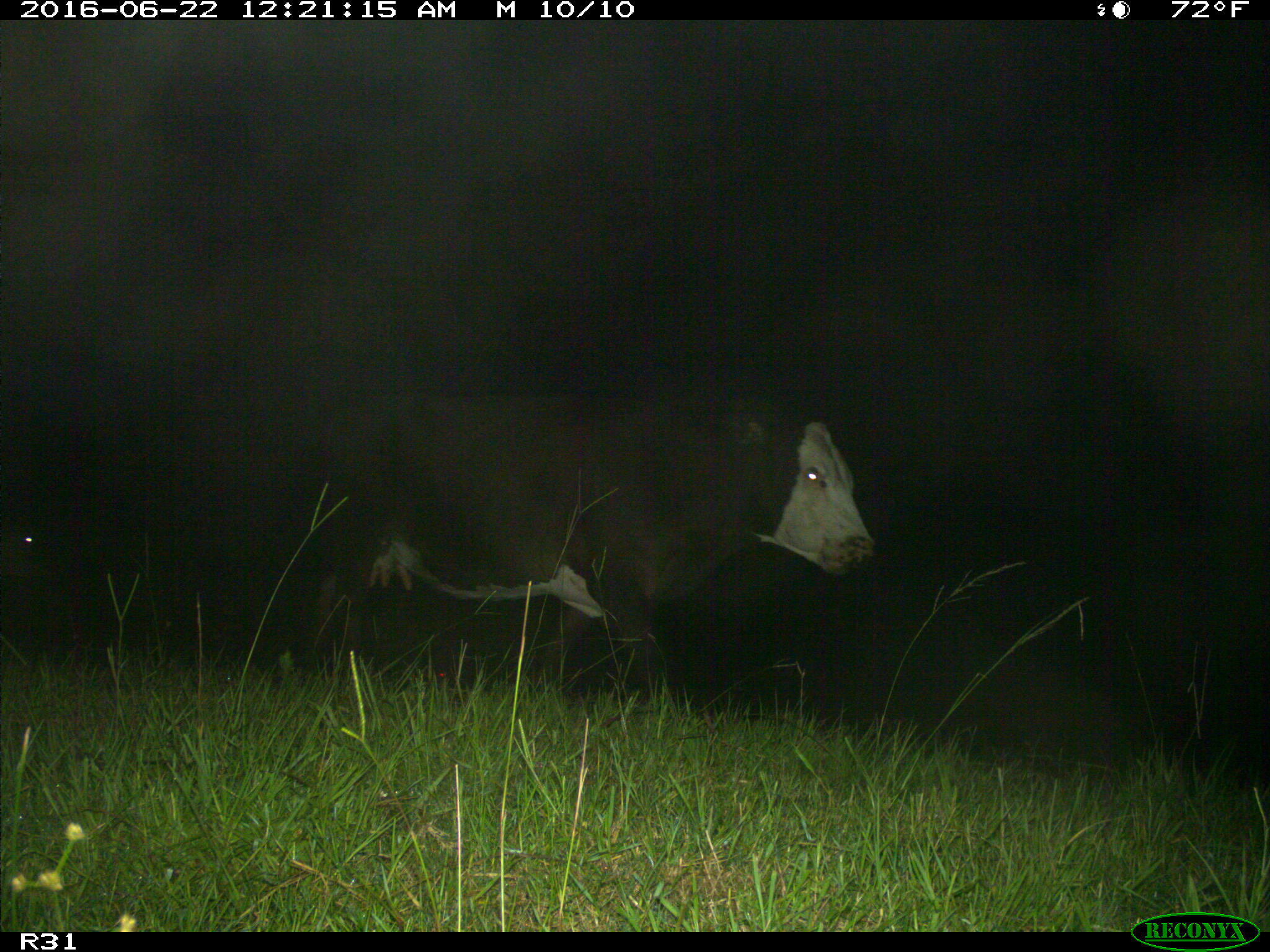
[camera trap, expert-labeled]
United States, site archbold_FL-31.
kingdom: Animalia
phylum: Chordata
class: Mammalia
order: Artiodactyla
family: Bovidae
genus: Bos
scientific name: Bos taurus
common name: domestic cow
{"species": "Bos taurus (domestic cow)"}